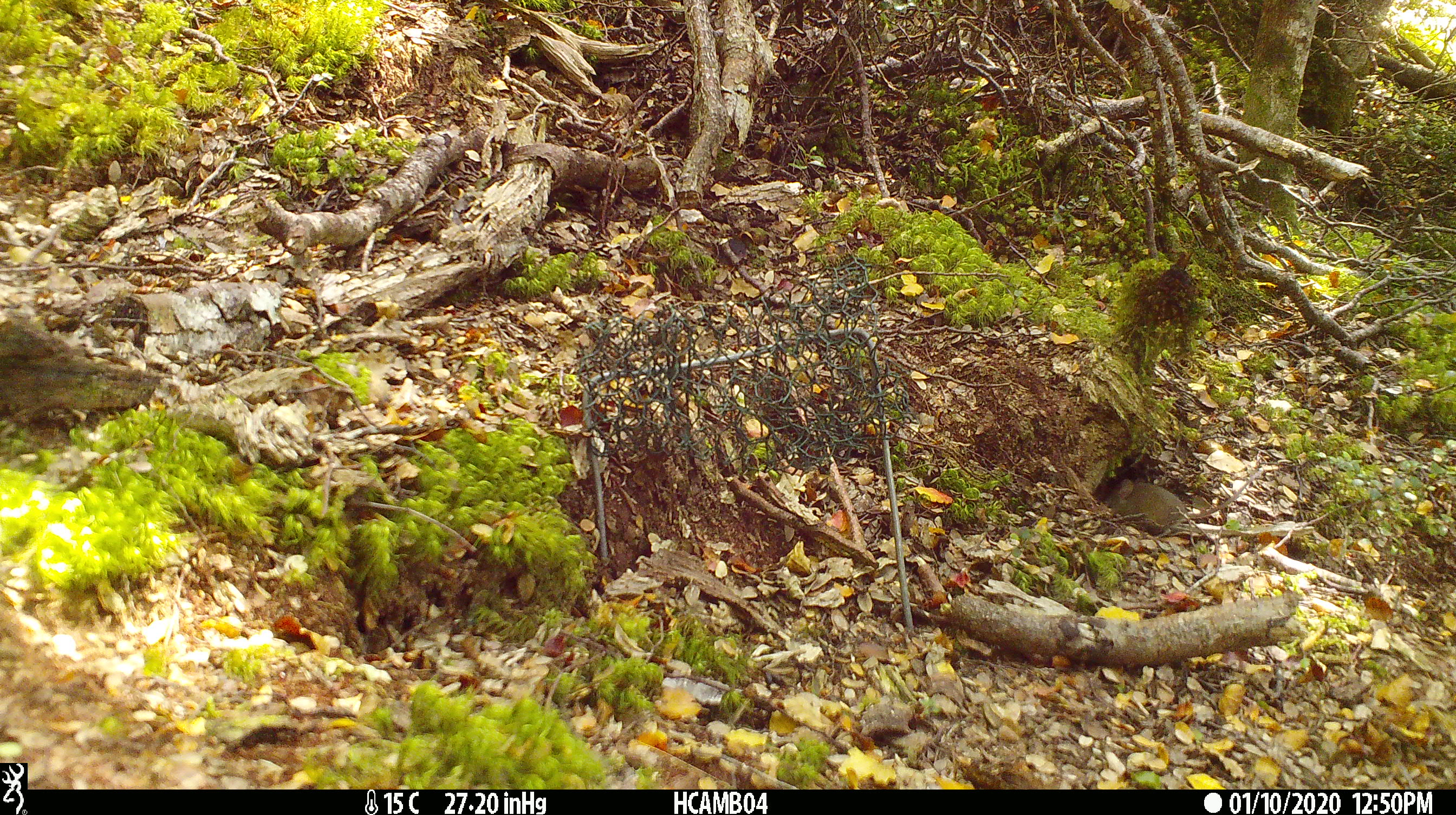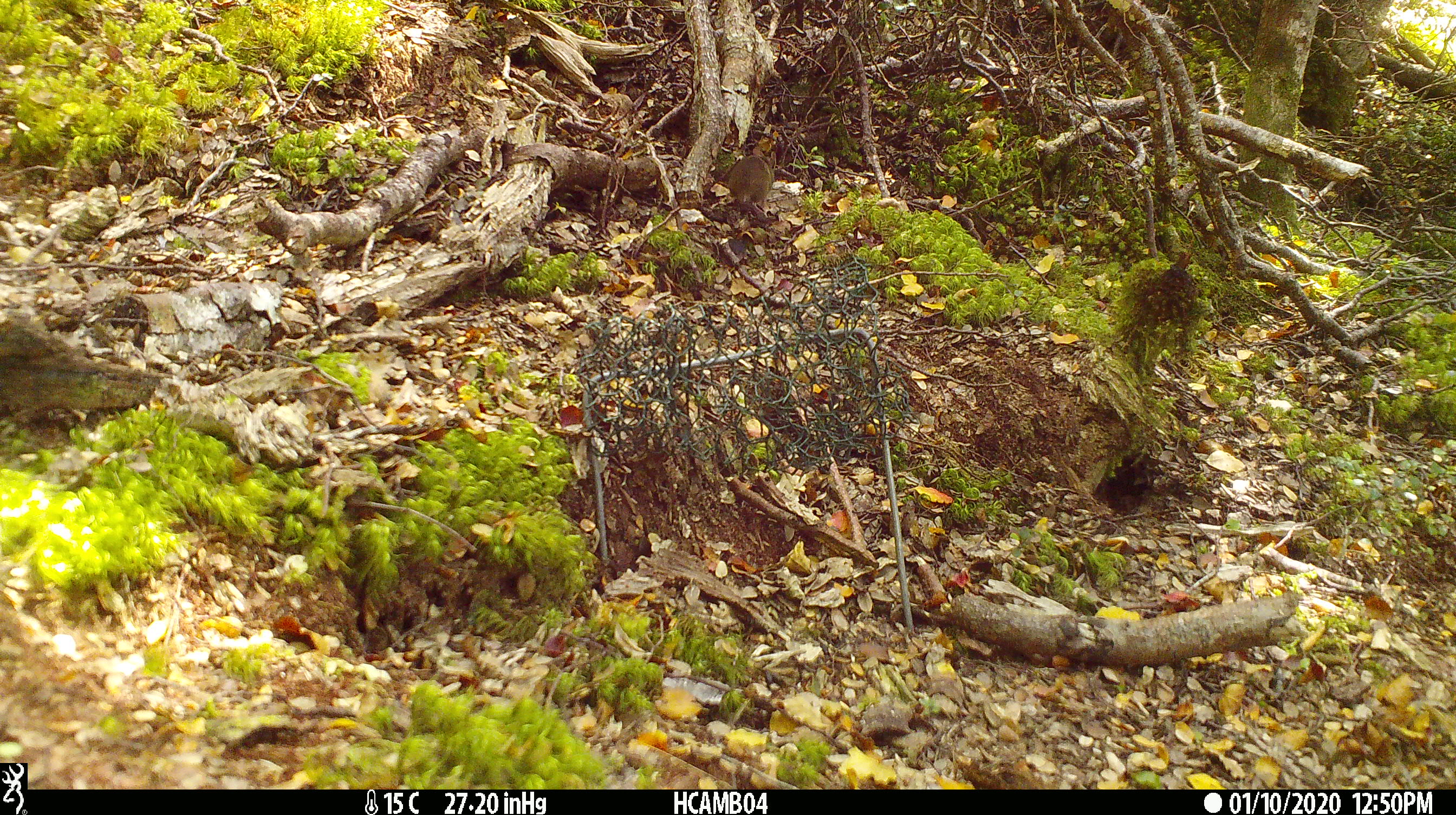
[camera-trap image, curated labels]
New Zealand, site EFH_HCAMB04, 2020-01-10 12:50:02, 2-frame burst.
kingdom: Animalia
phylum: Chordata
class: Mammalia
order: Rodentia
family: Muridae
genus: Mus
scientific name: Mus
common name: mouse